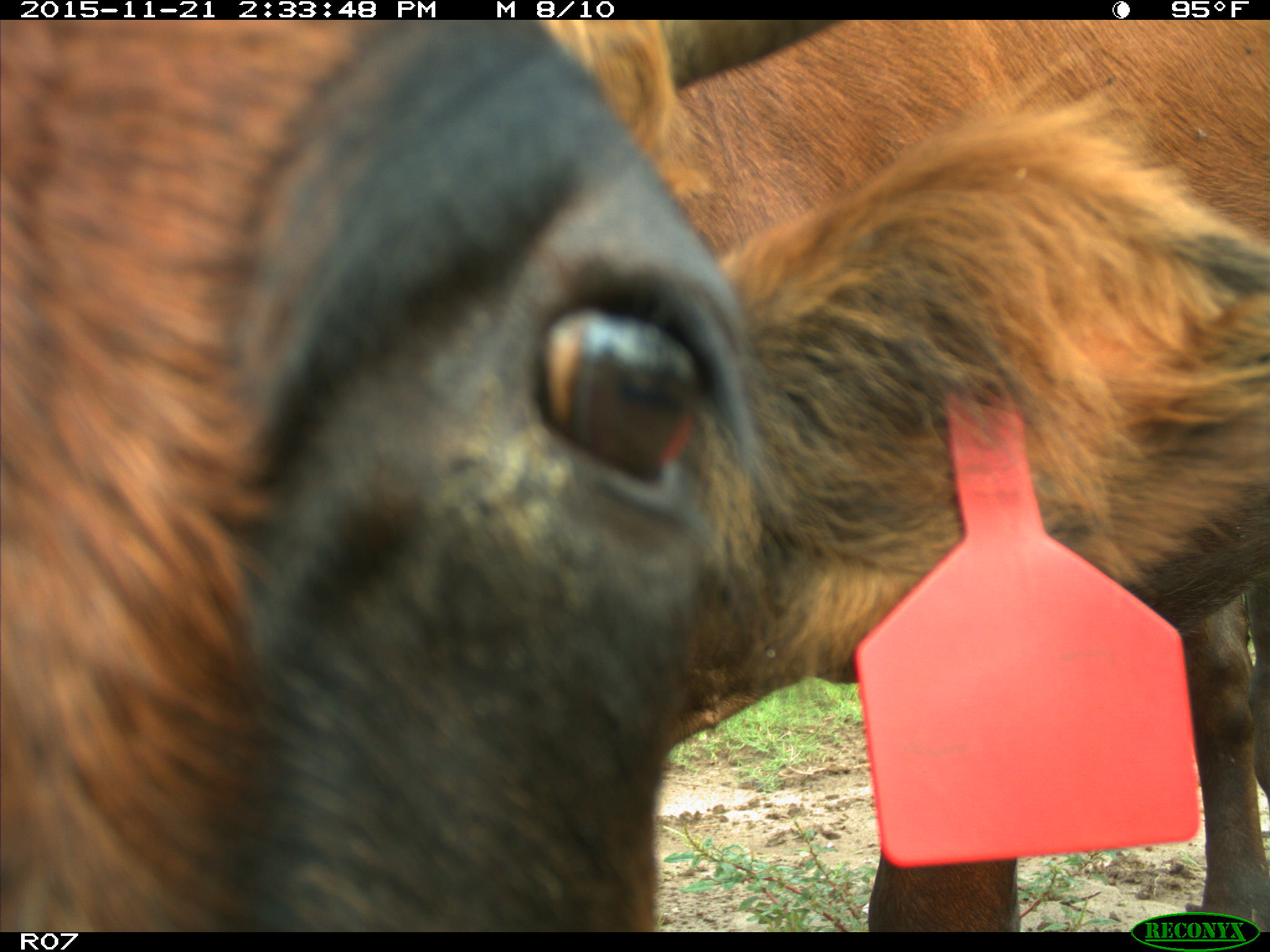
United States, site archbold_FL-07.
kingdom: Animalia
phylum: Chordata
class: Mammalia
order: Artiodactyla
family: Bovidae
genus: Bos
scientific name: Bos taurus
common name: domestic cow